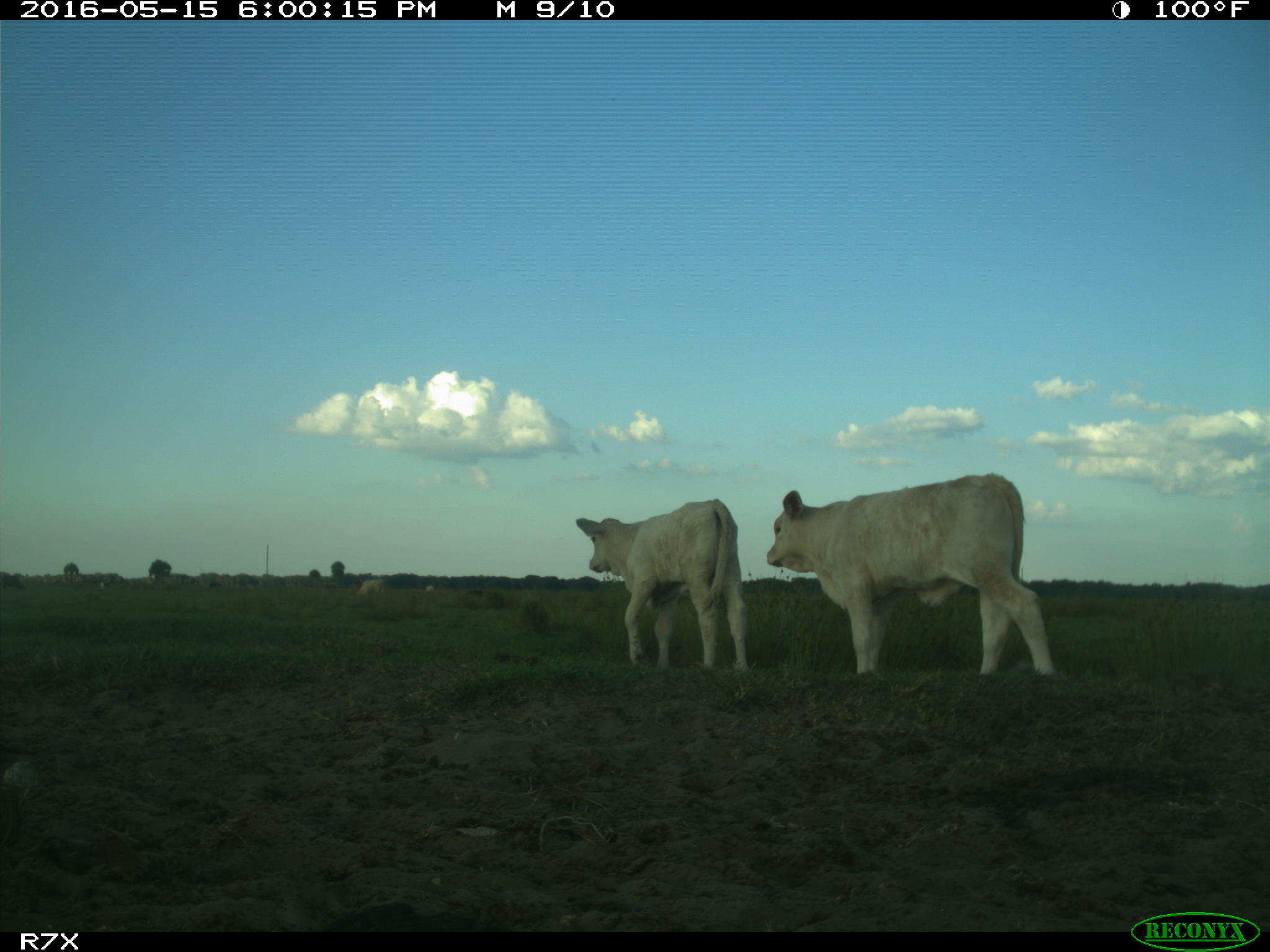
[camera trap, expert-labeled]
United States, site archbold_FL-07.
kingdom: Animalia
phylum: Chordata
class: Mammalia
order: Artiodactyla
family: Bovidae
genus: Bos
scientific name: Bos taurus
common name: domestic cow